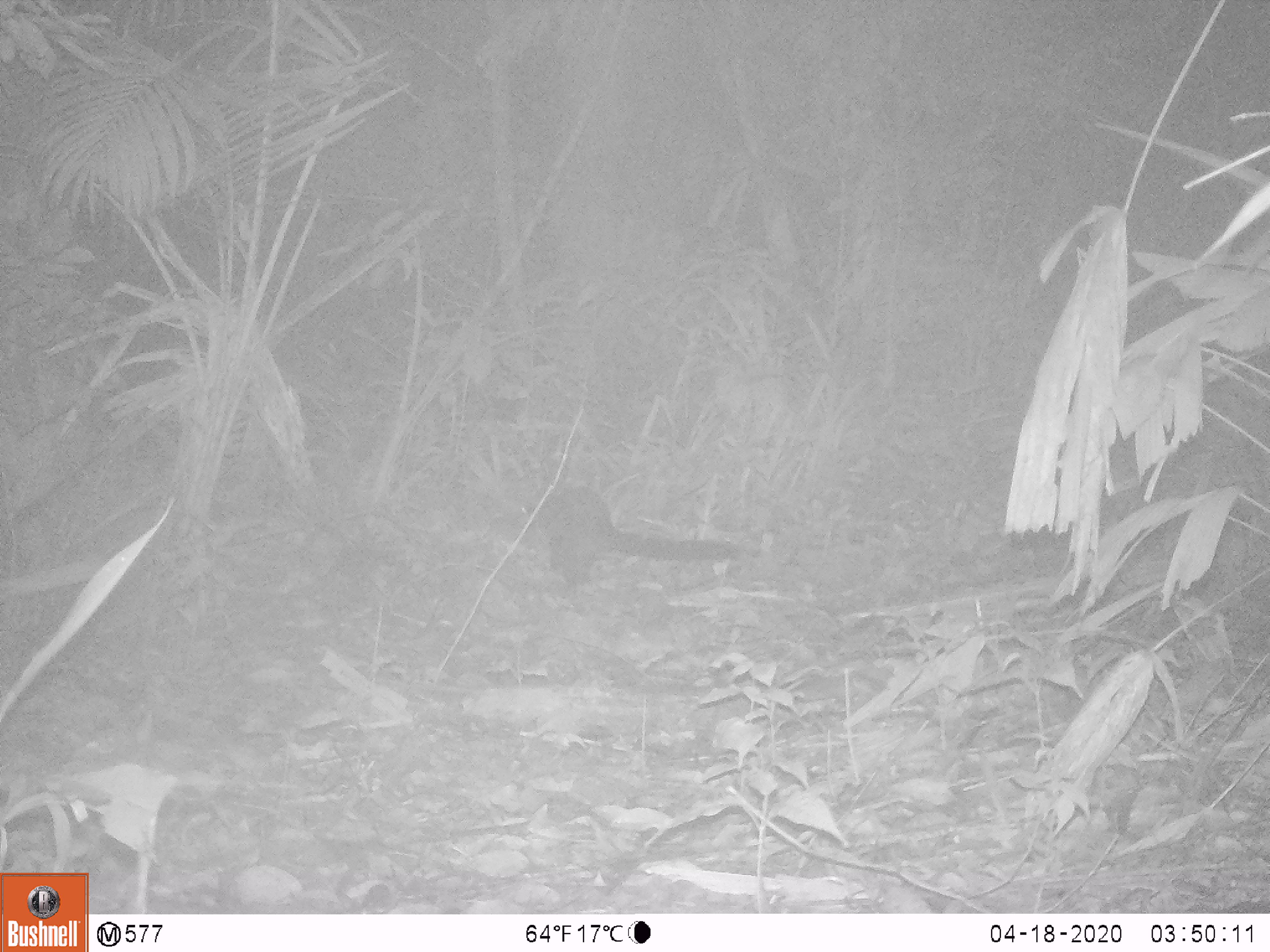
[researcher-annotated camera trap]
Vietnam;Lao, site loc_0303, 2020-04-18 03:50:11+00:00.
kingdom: Animalia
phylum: Chordata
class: Mammalia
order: Carnivora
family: Viverridae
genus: Paradoxurus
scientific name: Paradoxurus hermaphroditus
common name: common palm civet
Common palm civet (Paradoxurus hermaphroditus). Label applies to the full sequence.